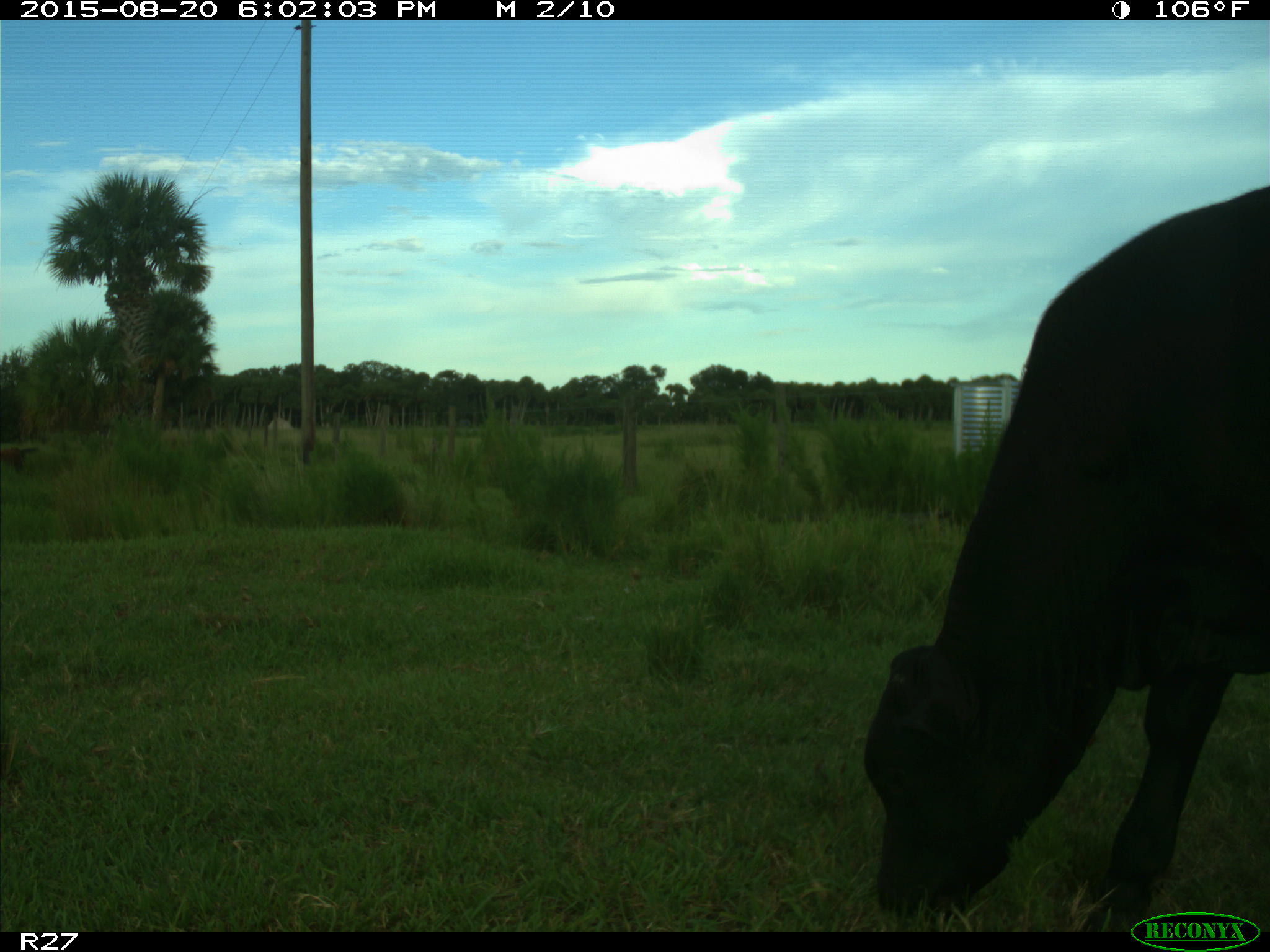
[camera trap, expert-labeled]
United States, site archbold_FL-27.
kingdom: Animalia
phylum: Chordata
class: Mammalia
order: Artiodactyla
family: Bovidae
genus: Bos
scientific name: Bos taurus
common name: domestic cow